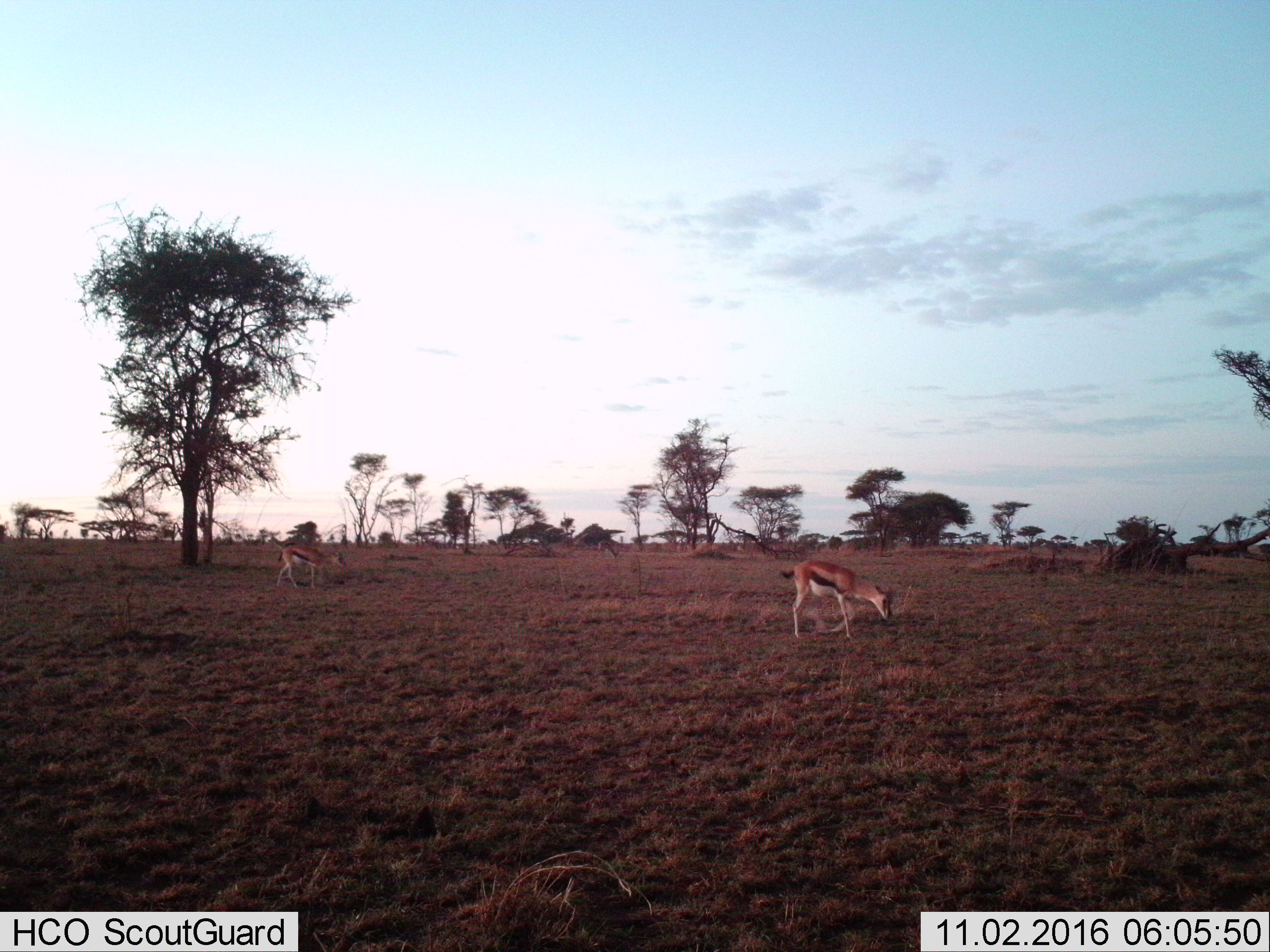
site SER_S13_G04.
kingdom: Animalia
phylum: Chordata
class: Mammalia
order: Artiodactyla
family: Bovidae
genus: Eudorcas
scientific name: Eudorcas thomsonii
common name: thomson's gazelle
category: gazellethomsons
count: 2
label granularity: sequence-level